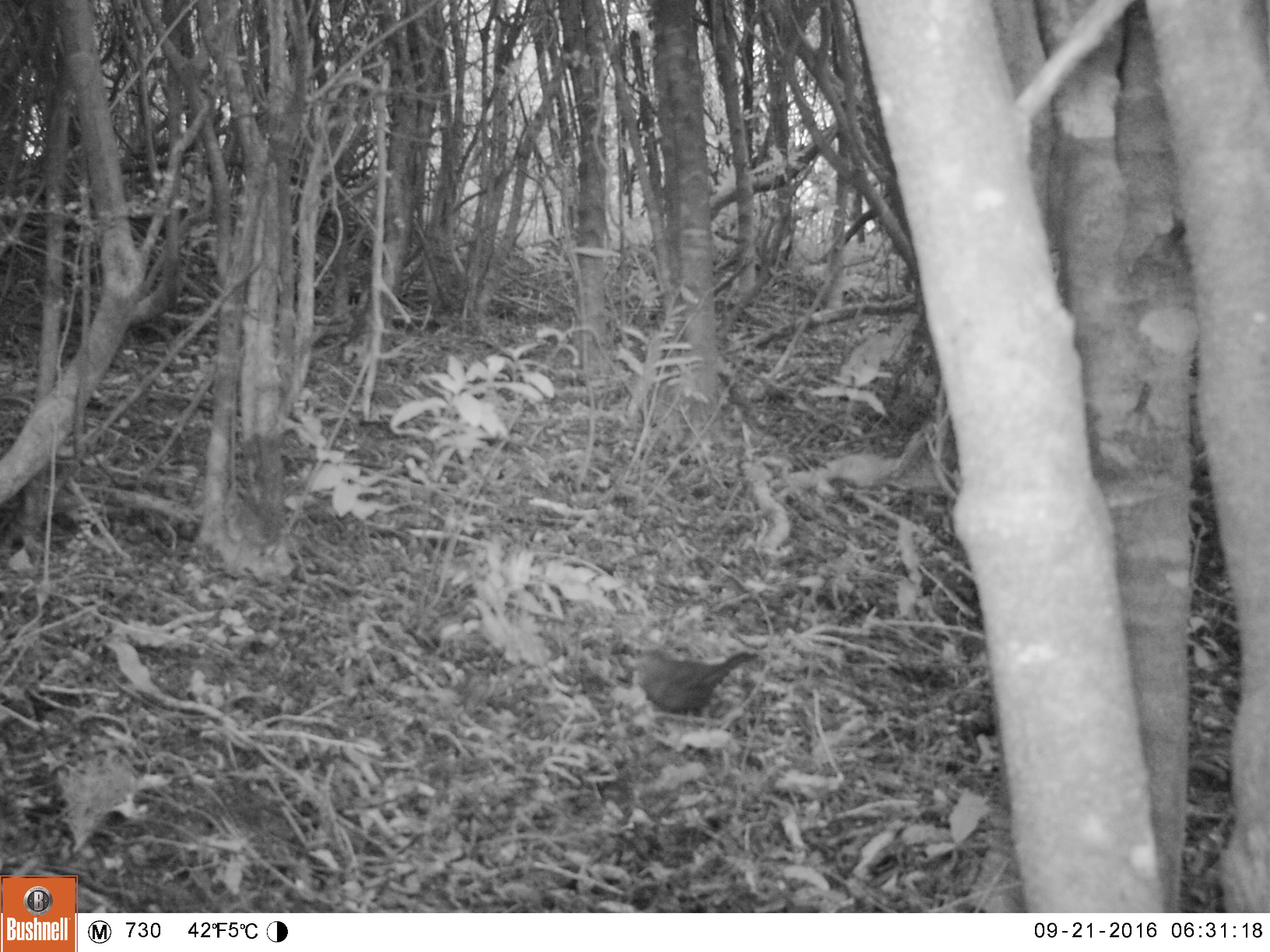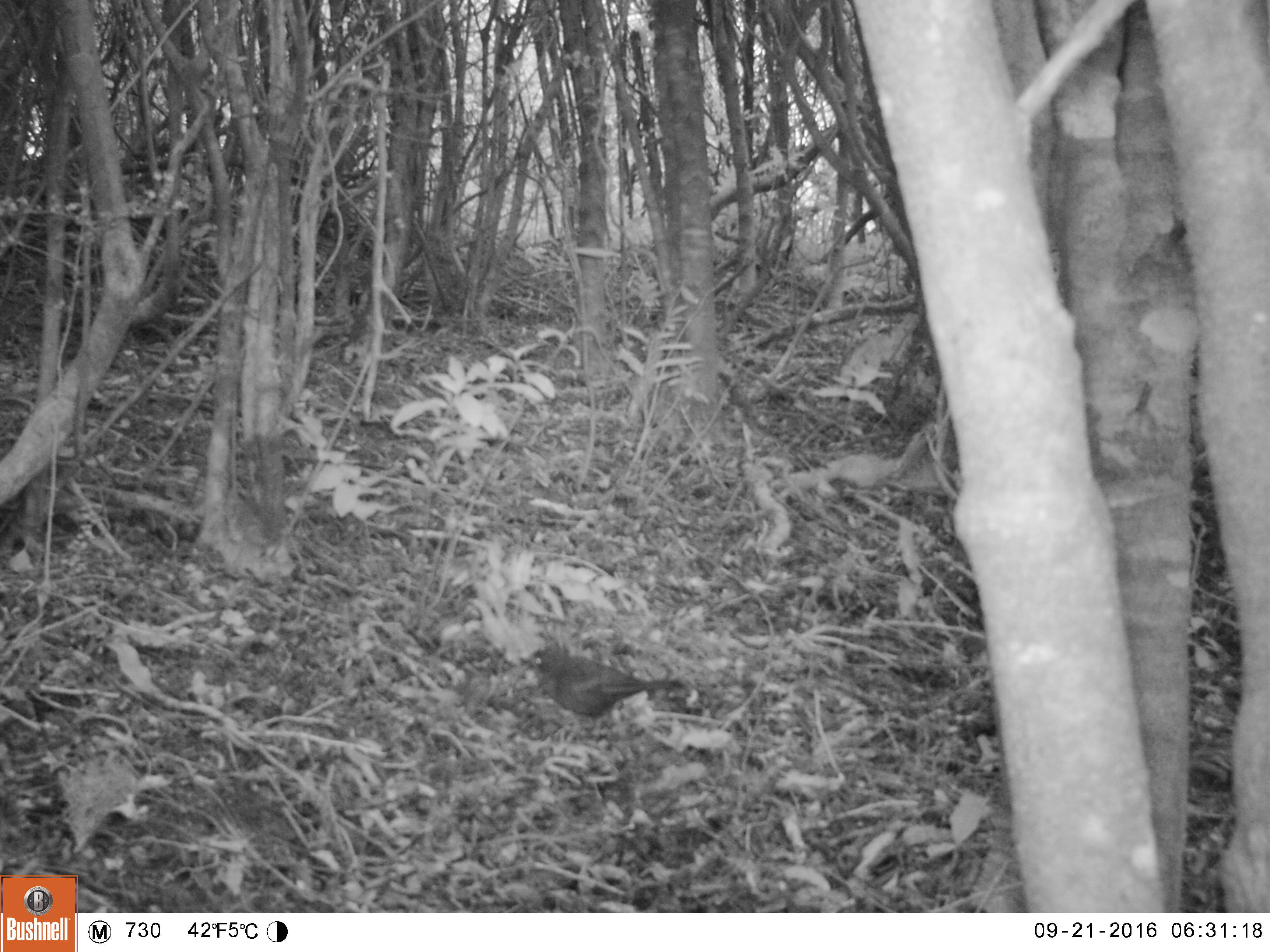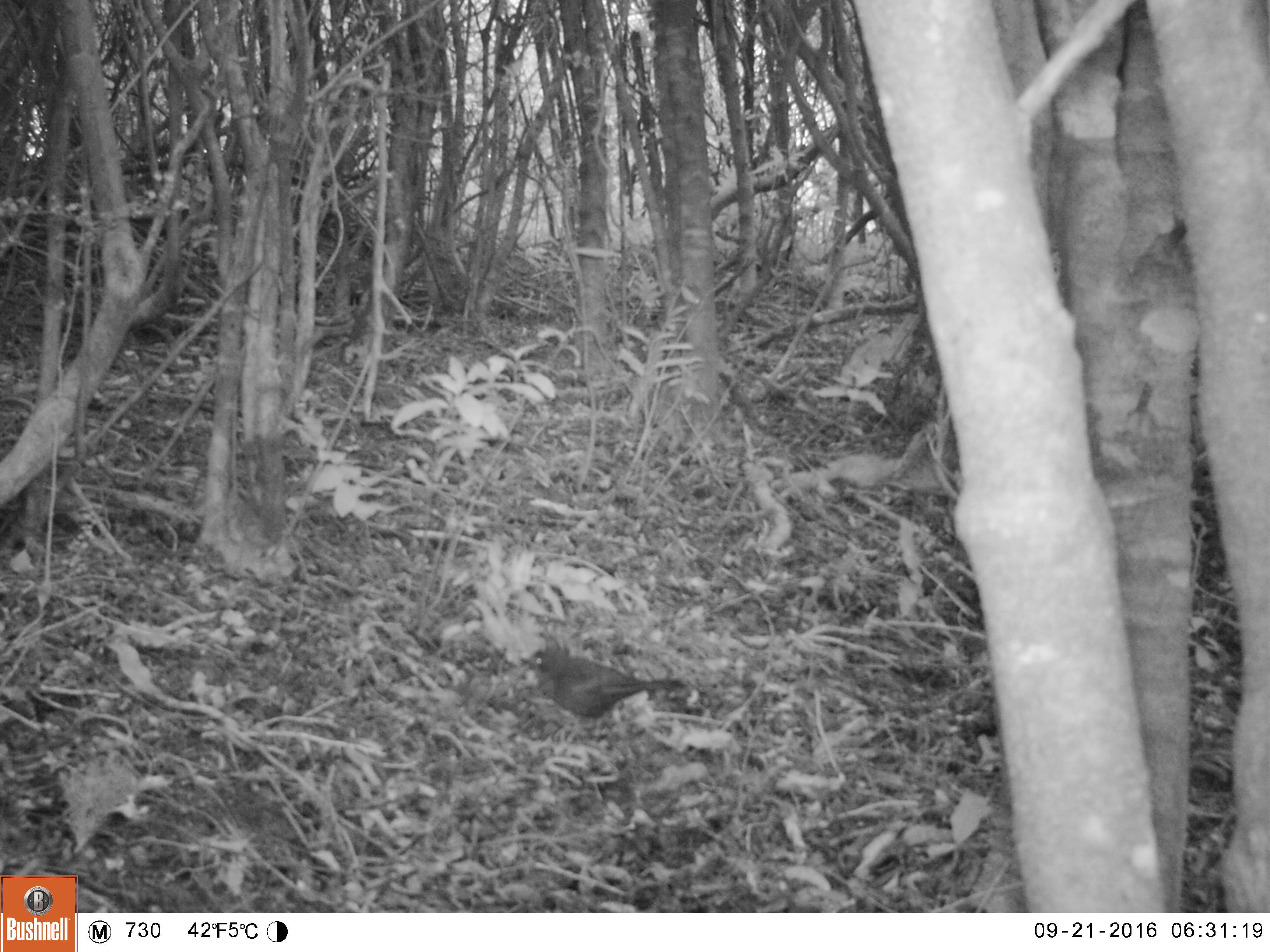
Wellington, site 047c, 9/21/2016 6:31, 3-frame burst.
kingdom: Animalia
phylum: Chordata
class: Aves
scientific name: Aves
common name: bird